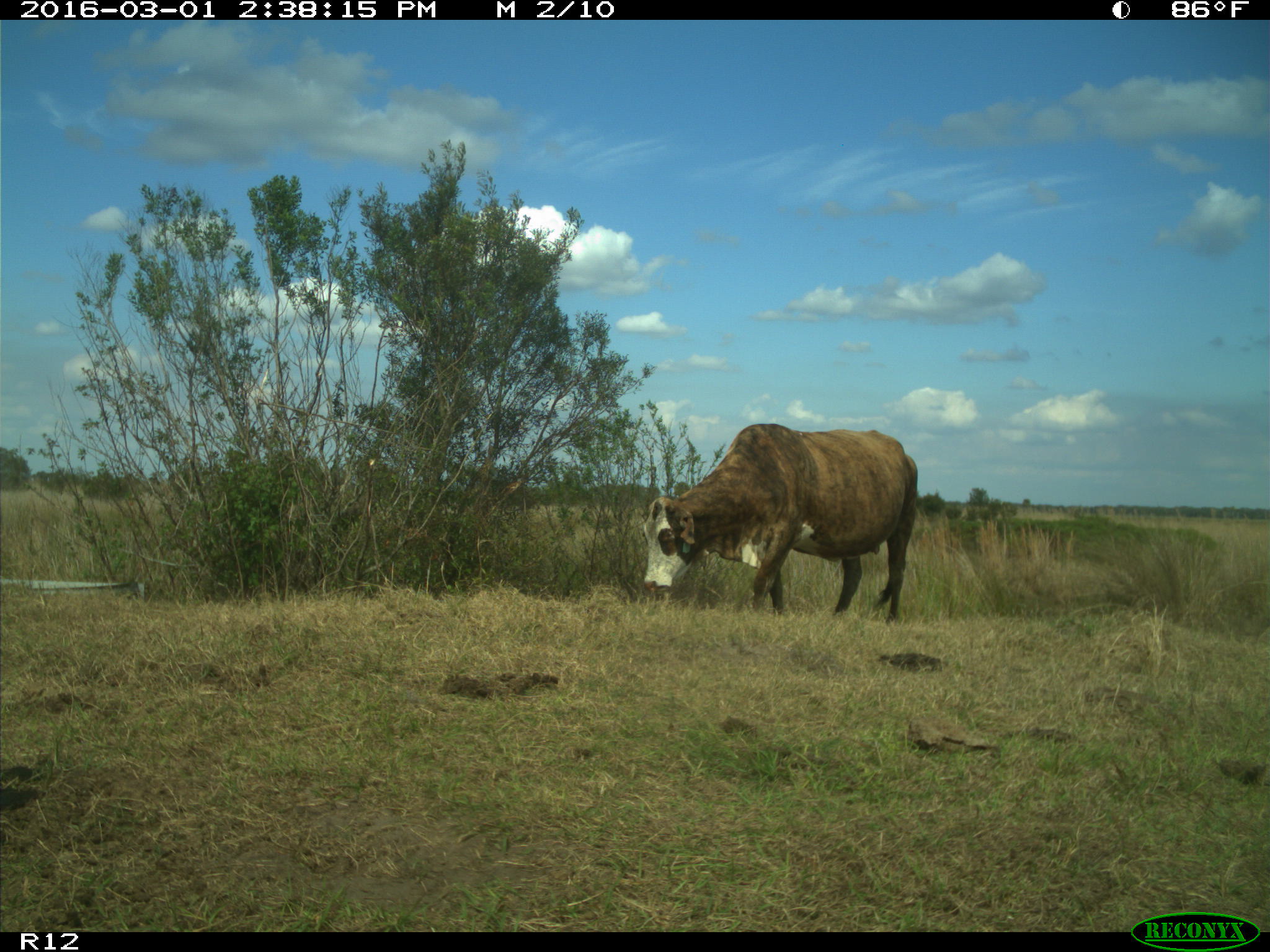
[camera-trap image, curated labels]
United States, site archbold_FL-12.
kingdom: Animalia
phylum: Chordata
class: Mammalia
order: Artiodactyla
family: Bovidae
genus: Bos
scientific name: Bos taurus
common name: domestic cow